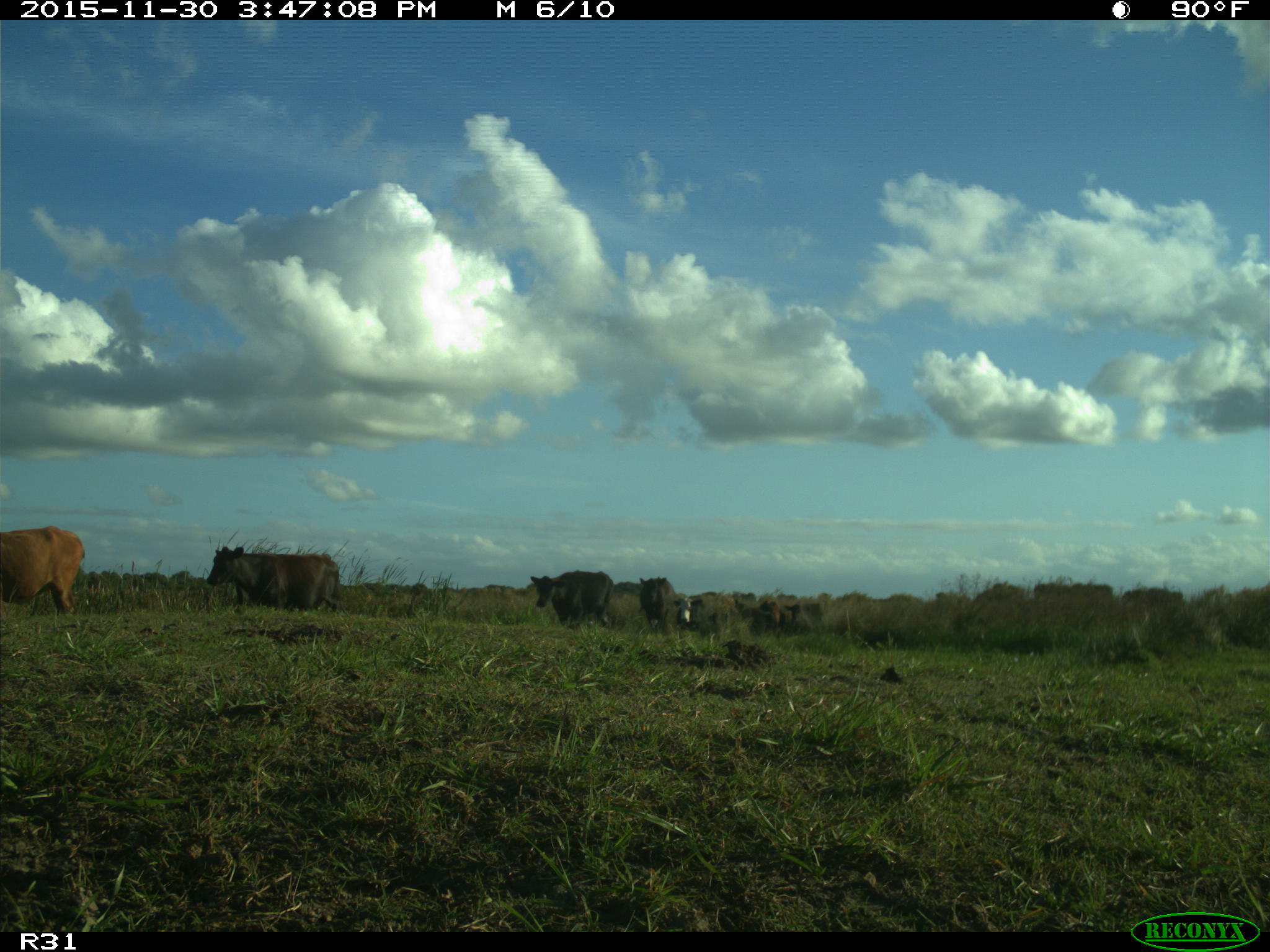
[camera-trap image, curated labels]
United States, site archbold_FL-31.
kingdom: Animalia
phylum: Chordata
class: Mammalia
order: Artiodactyla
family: Bovidae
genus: Bos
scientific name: Bos taurus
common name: domestic cow